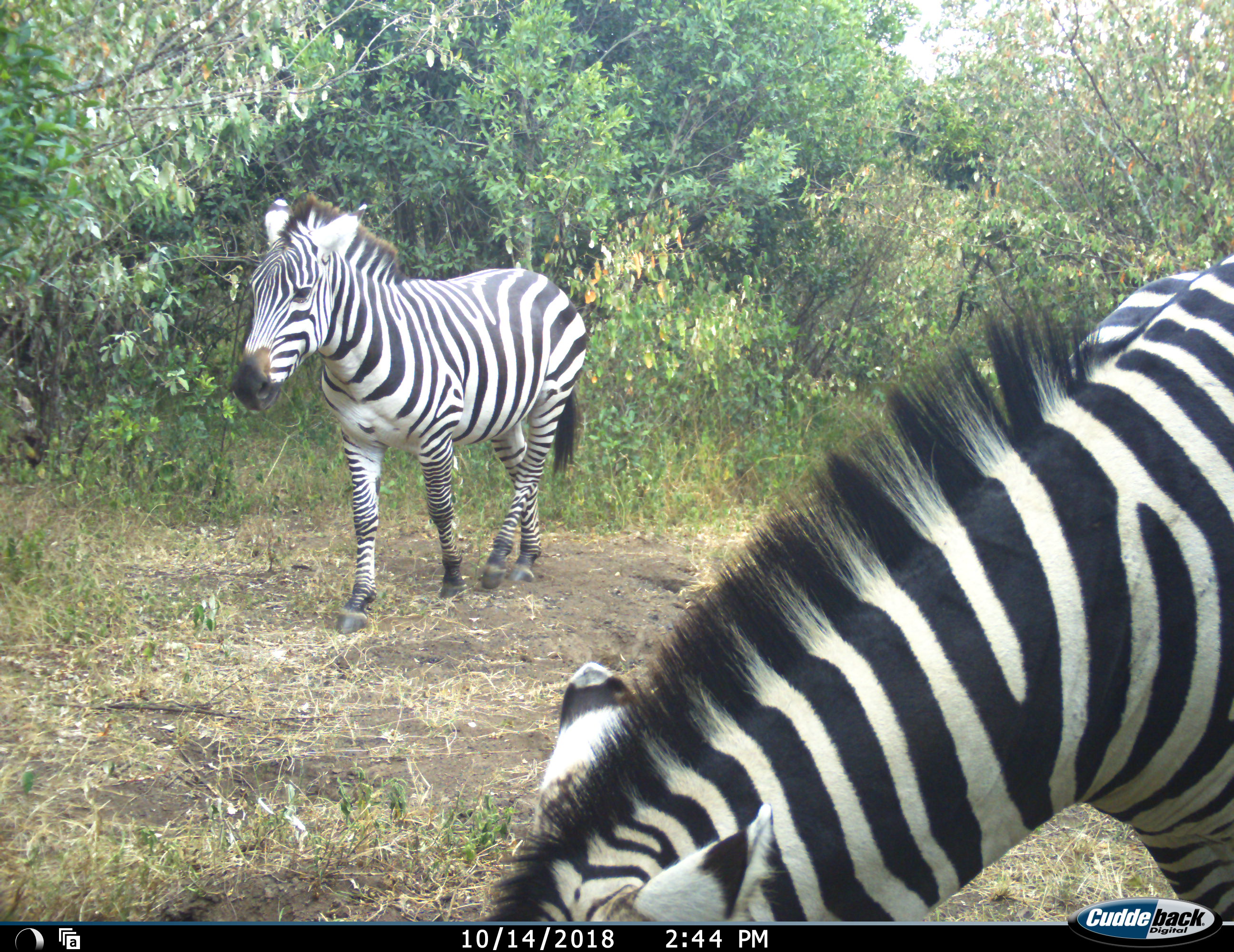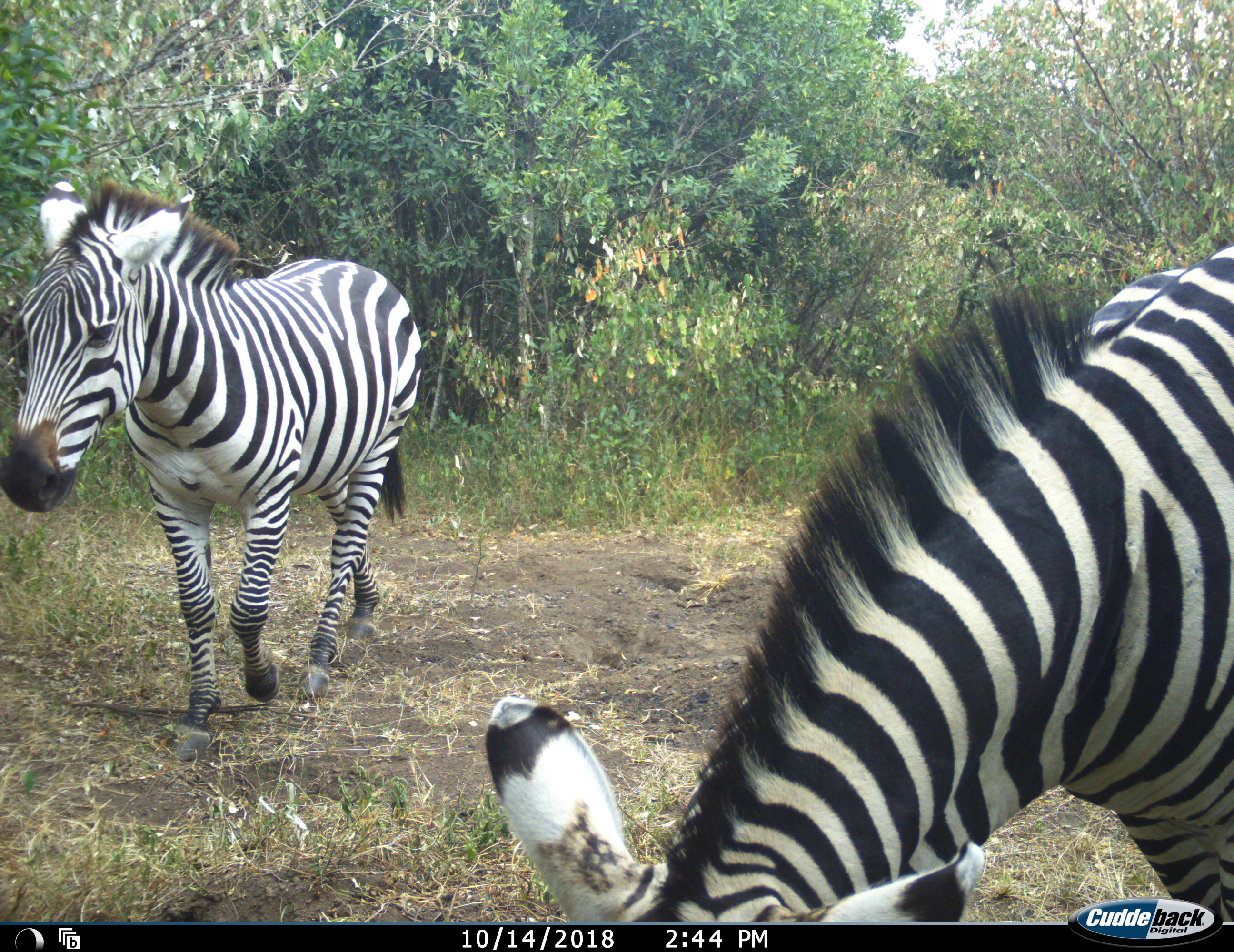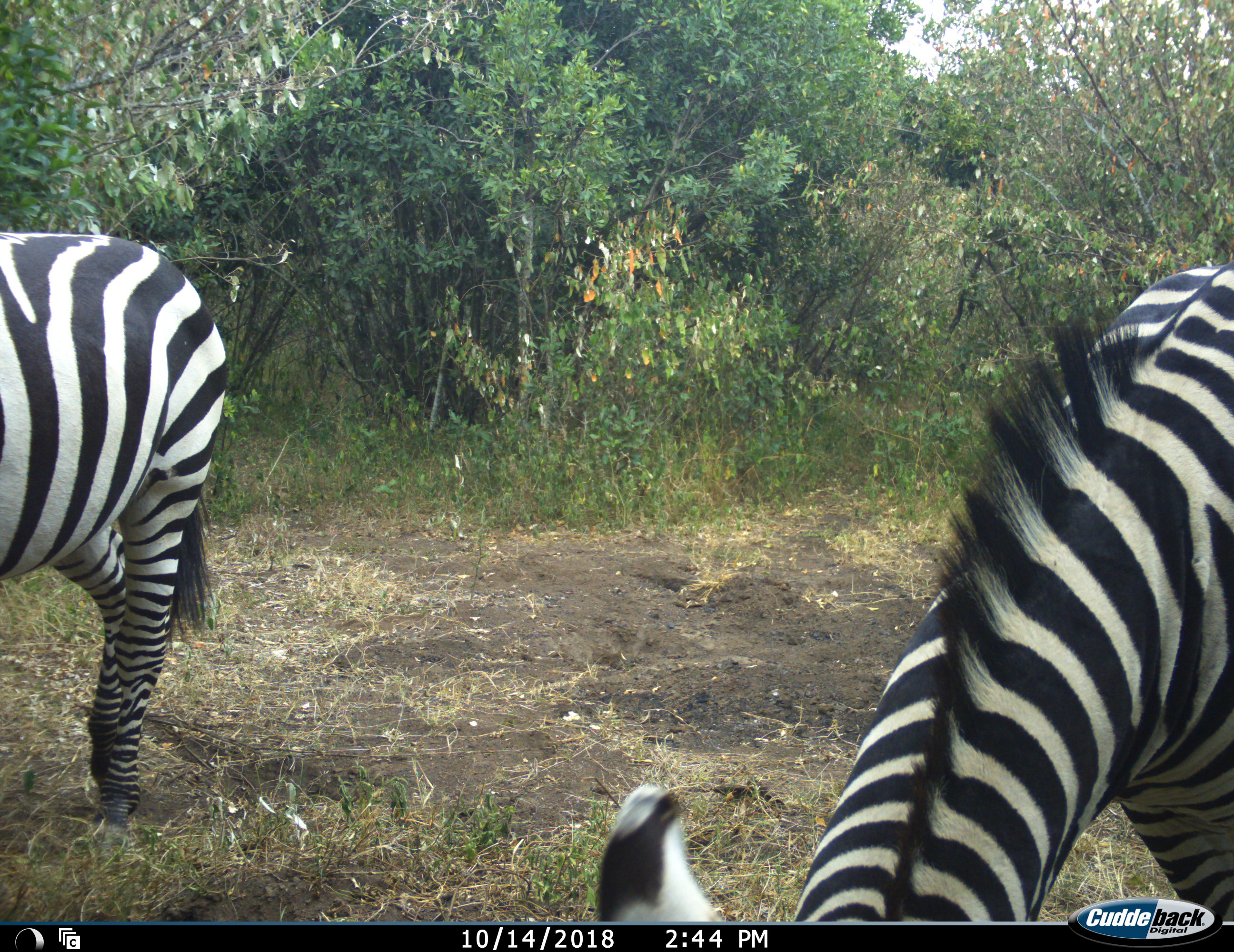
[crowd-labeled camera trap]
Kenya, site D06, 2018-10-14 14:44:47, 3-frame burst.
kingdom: Animalia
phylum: Chordata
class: Mammalia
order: Perissodactyla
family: Equidae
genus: Equus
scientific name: Equus quagga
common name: plains zebra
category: zebra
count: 2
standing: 40%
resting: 0%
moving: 100%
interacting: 0%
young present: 0%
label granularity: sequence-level